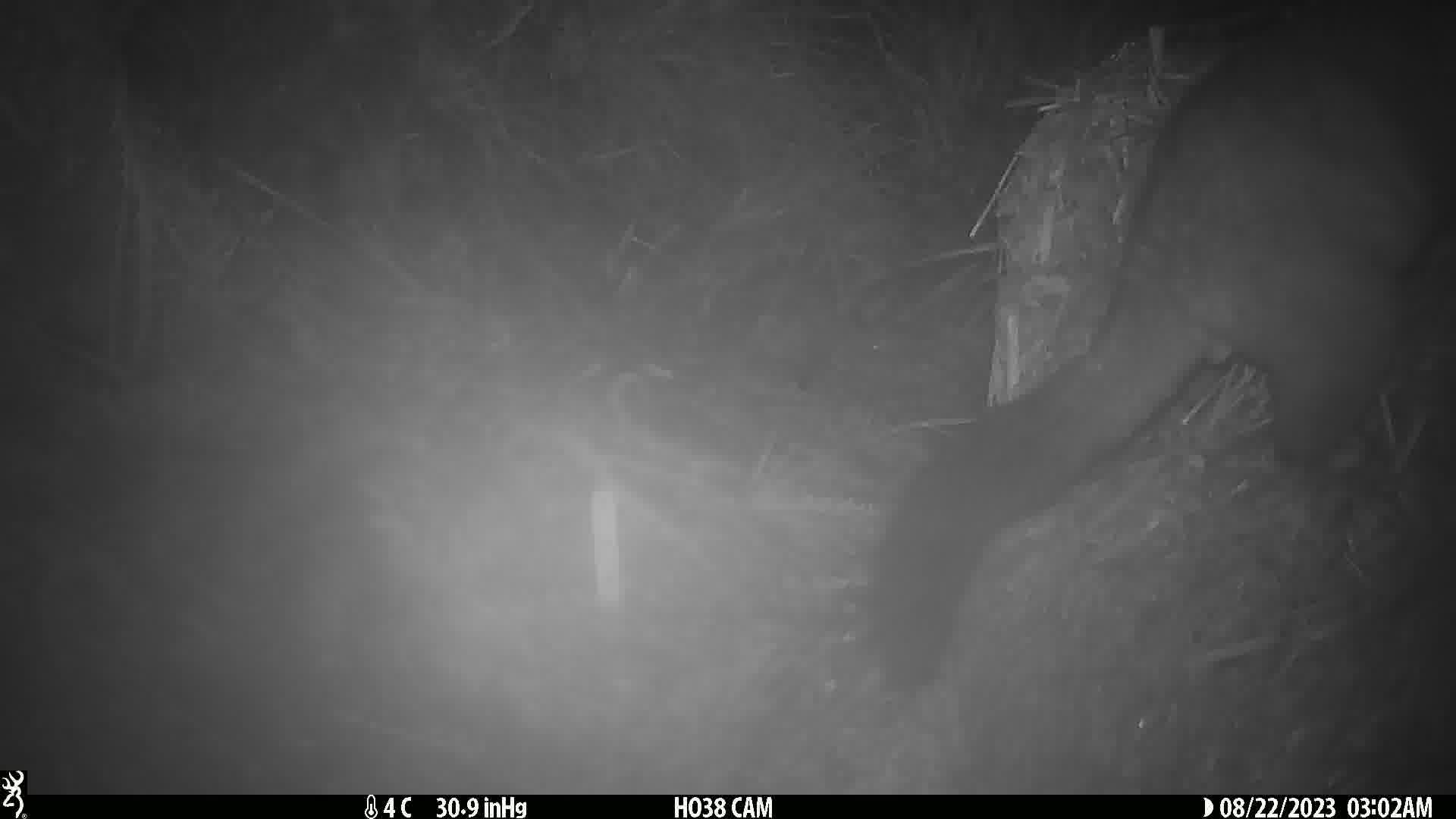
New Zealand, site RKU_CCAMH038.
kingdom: Animalia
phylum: Chordata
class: Mammalia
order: Diprotodontia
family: Phalangeridae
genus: Trichosurus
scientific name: Trichosurus vulpecula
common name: common brushtail possum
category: possum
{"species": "possum (common brushtail possum) (Trichosurus vulpecula)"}